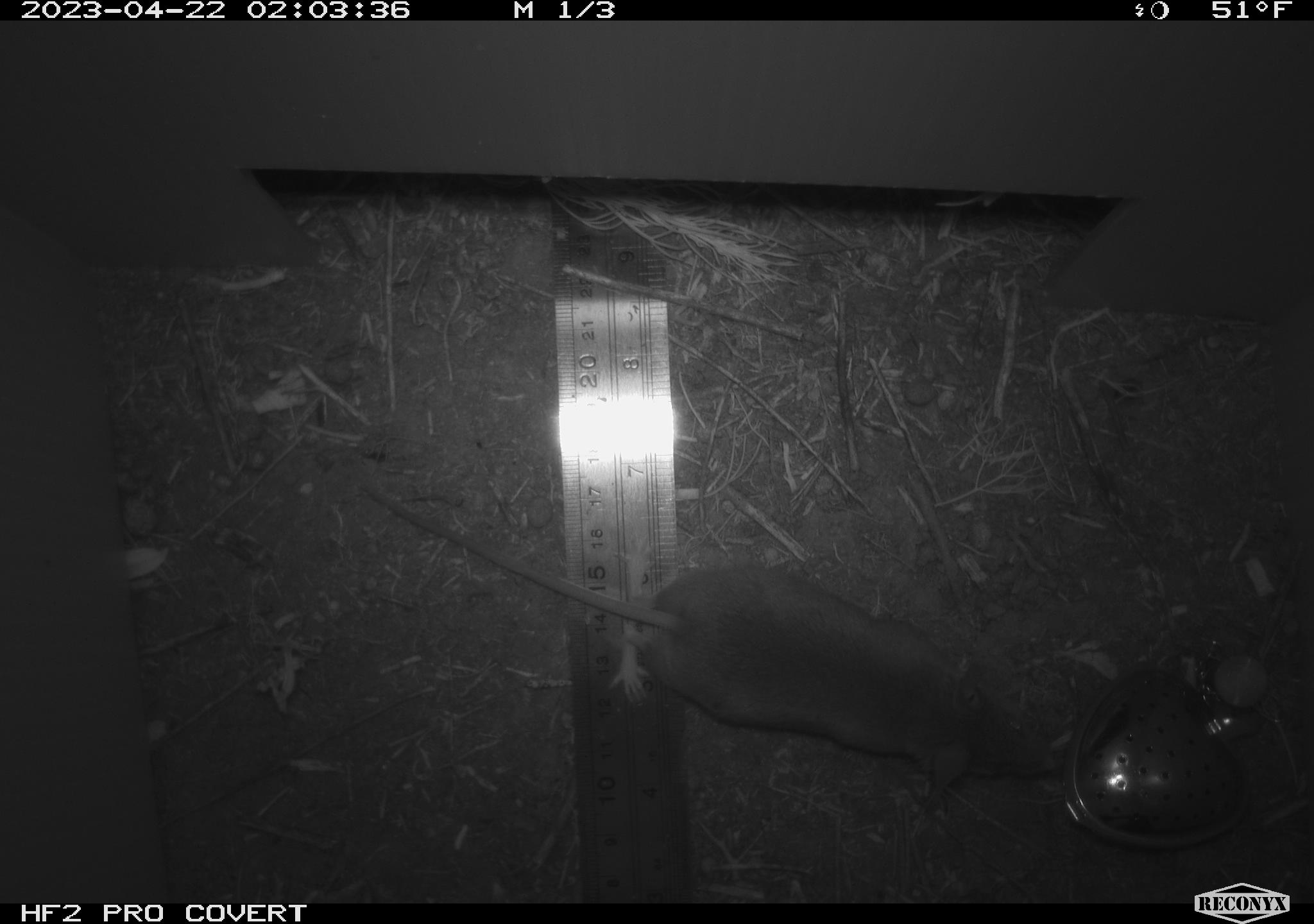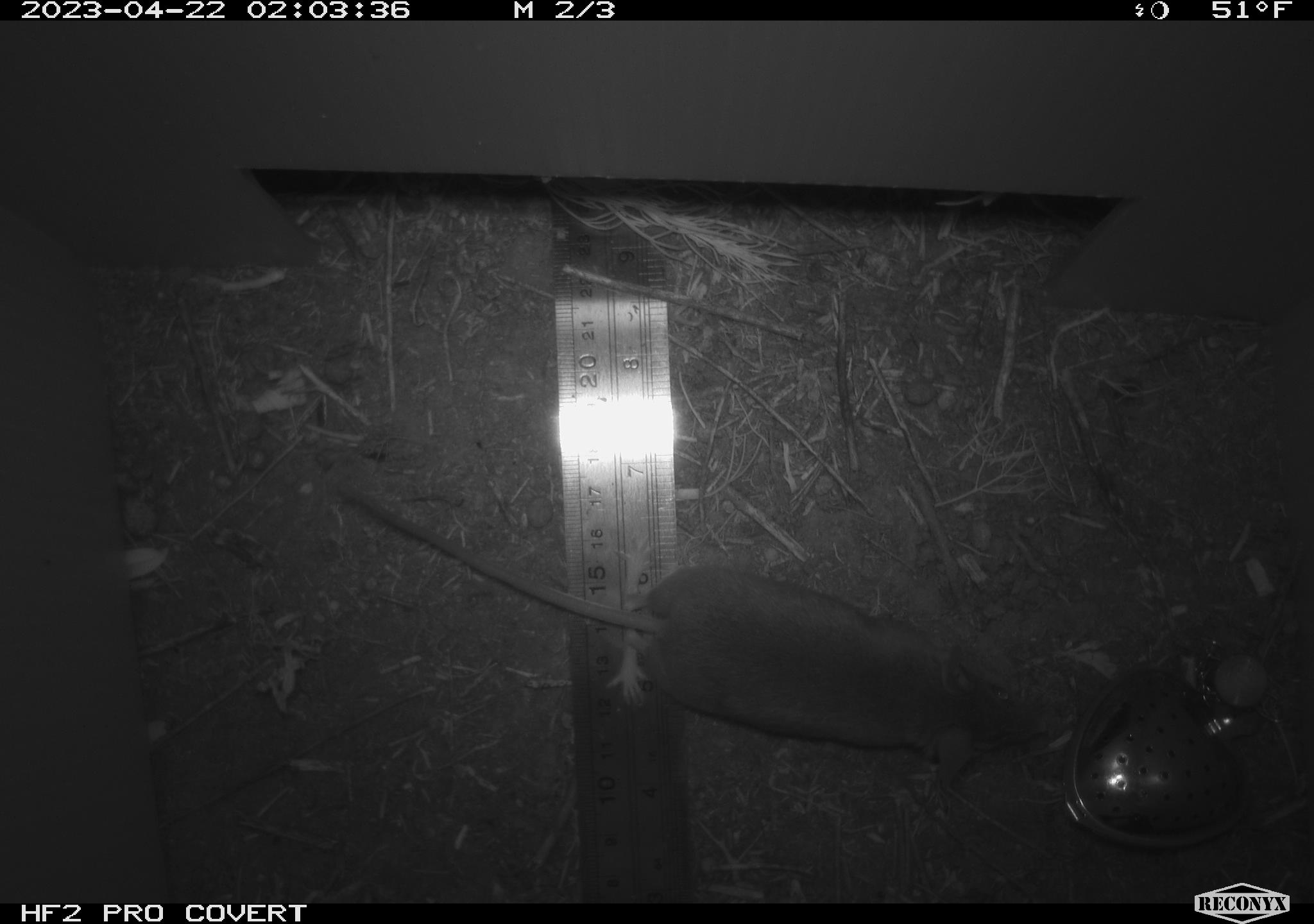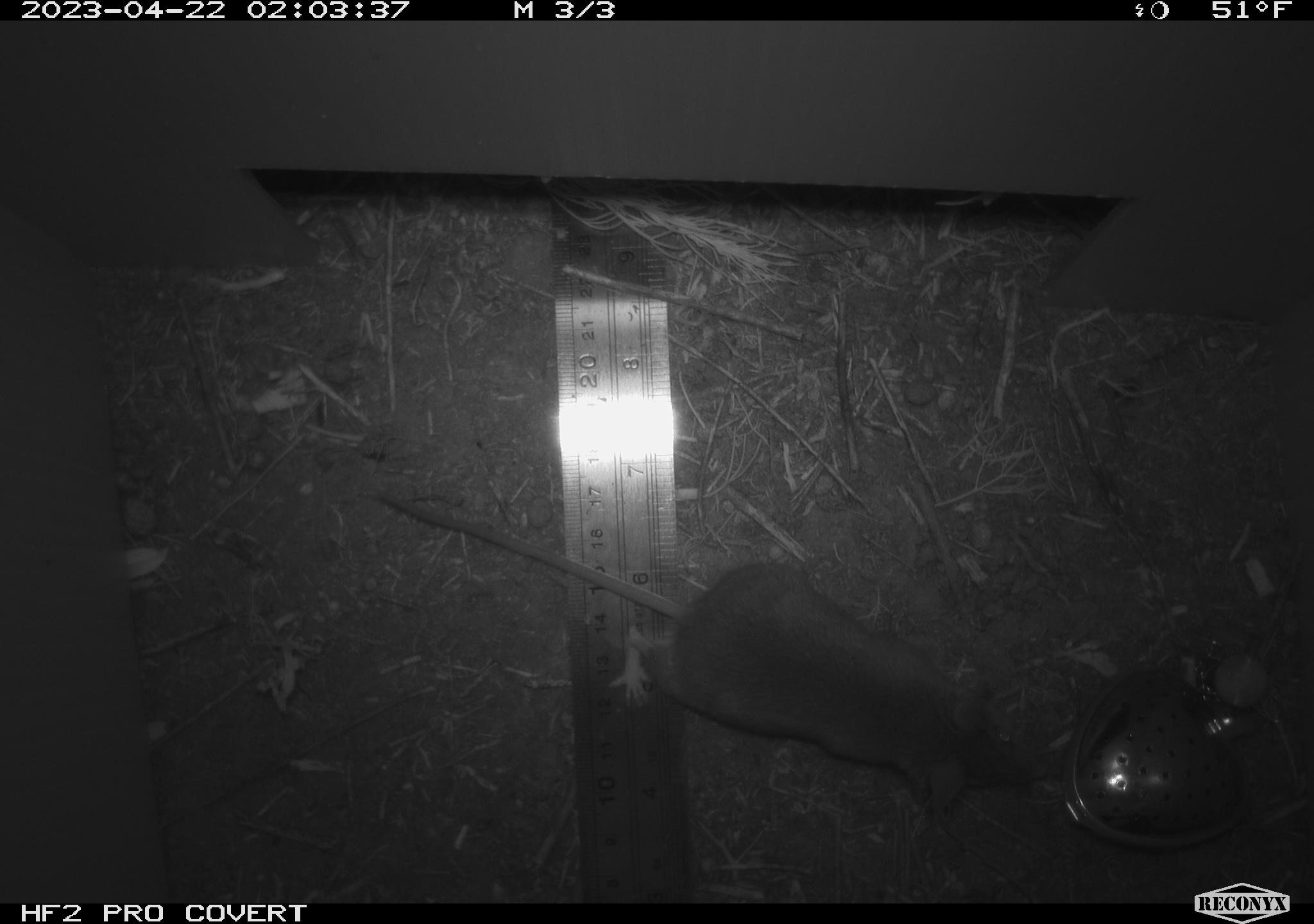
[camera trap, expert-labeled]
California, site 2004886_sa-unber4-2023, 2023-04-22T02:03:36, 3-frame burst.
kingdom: Animalia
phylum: Chordata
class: Mammalia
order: Rodentia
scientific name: Rodentia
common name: mouse species